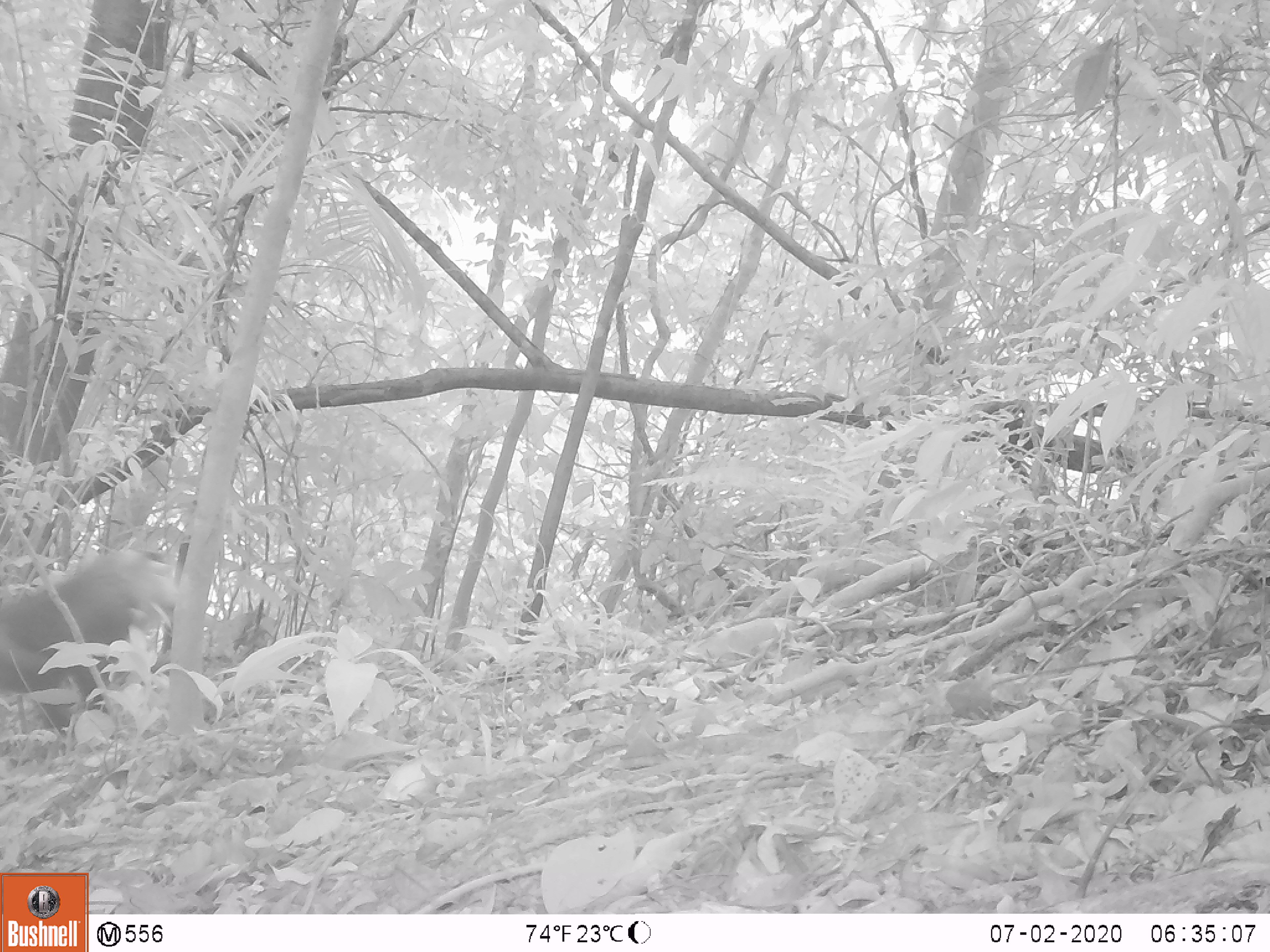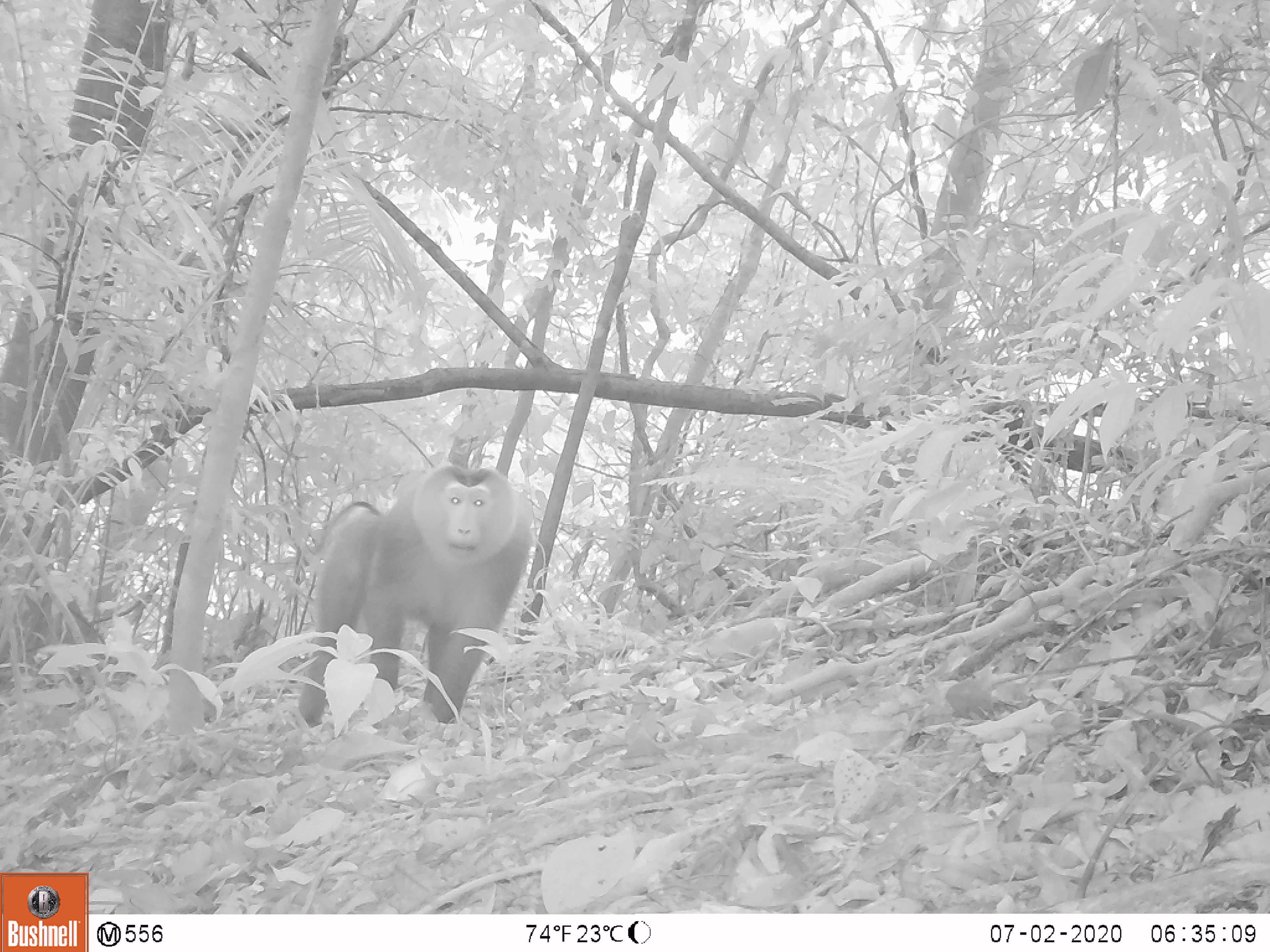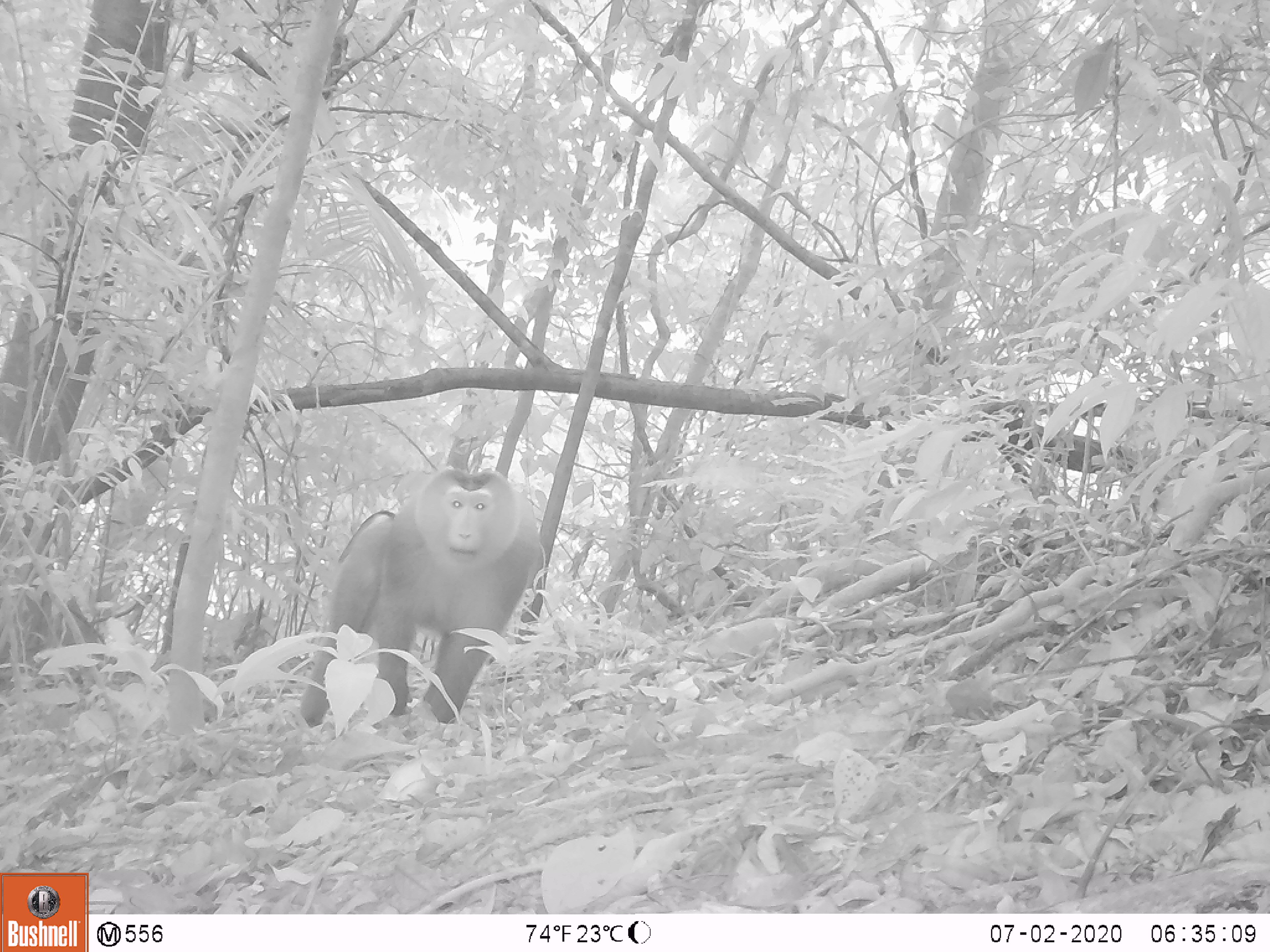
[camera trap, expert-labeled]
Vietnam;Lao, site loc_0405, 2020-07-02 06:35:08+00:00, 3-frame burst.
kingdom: Animalia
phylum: Chordata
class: Mammalia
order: Primates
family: Cercopithecidae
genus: Macaca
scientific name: Macaca nemestrina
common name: pig-tailed macaque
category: pig tailed macaque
Pig tailed macaque (pig-tailed macaque) (Macaca nemestrina). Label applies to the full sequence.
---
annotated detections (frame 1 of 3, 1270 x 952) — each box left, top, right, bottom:
pig tailed macaque: 0, 545, 178, 738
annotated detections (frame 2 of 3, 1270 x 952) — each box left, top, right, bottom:
pig tailed macaque: 295, 461, 533, 727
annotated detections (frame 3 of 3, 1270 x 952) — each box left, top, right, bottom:
pig tailed macaque: 298, 464, 541, 728